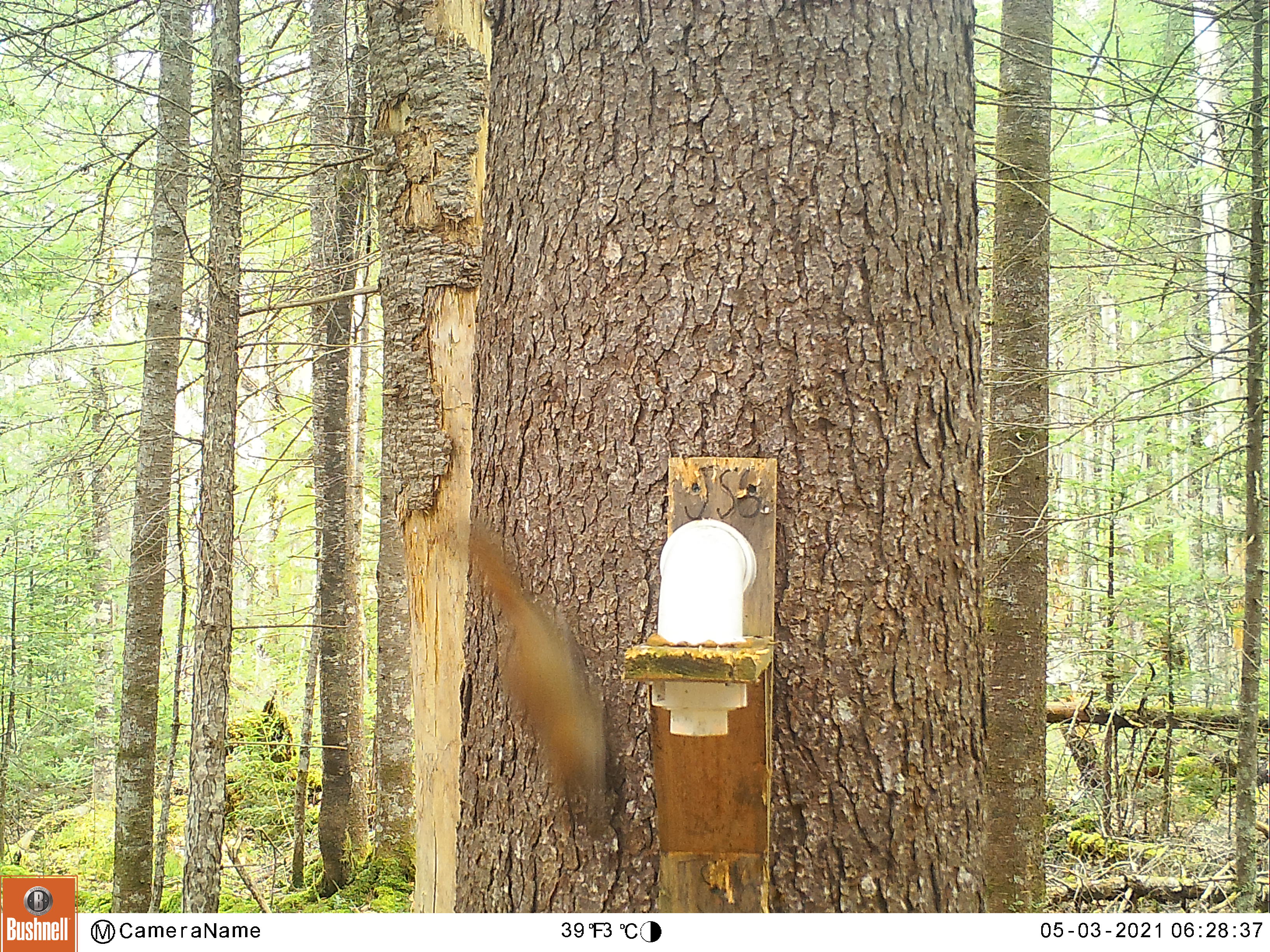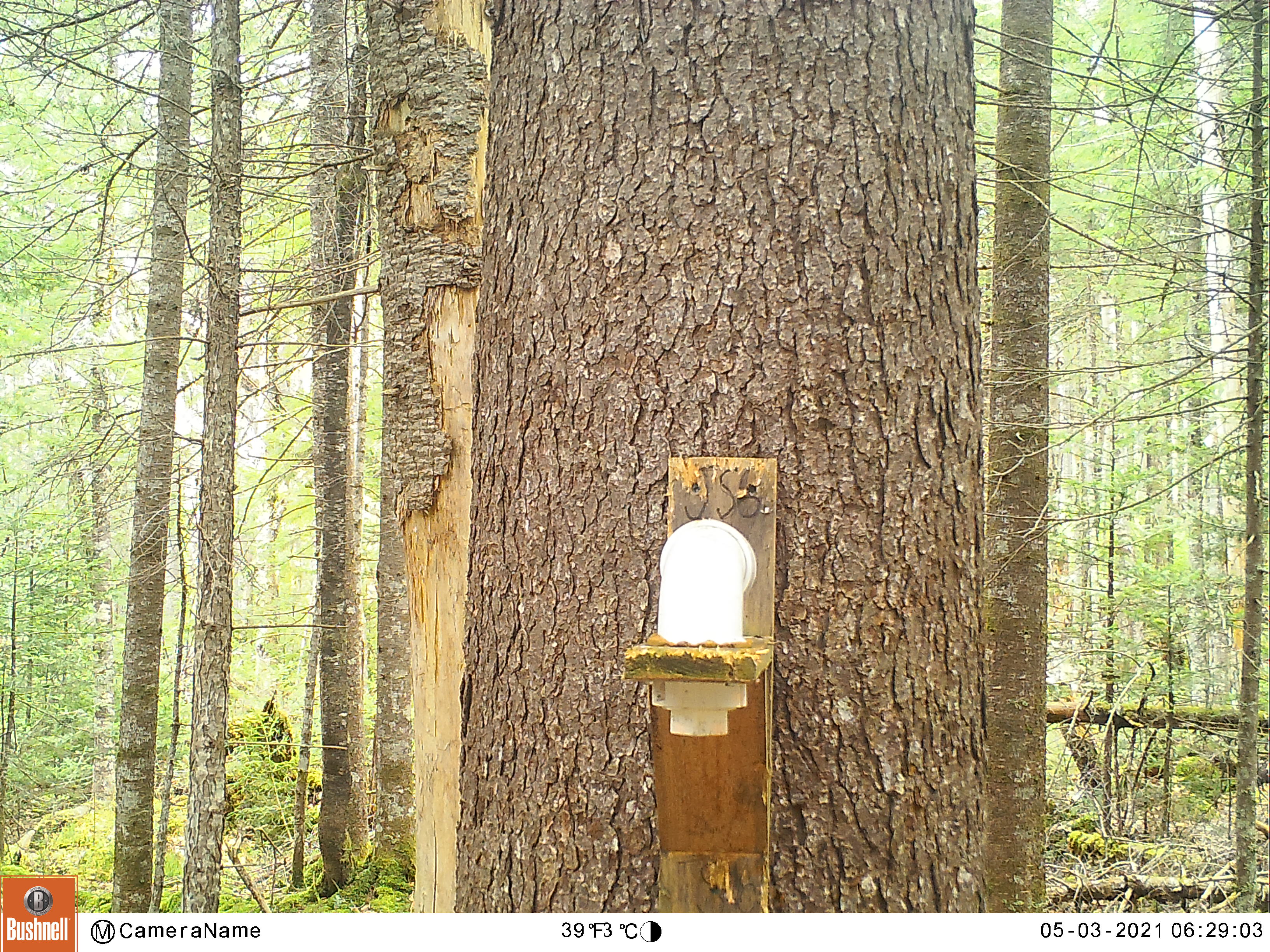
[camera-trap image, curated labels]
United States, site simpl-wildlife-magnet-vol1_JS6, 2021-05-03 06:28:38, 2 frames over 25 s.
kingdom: Animalia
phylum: Chordata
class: Mammalia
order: Rodentia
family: Sciuridae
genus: Tamiasciurus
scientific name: Tamiasciurus hudsonicus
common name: red squirrel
Red squirrel (Tamiasciurus hudsonicus).